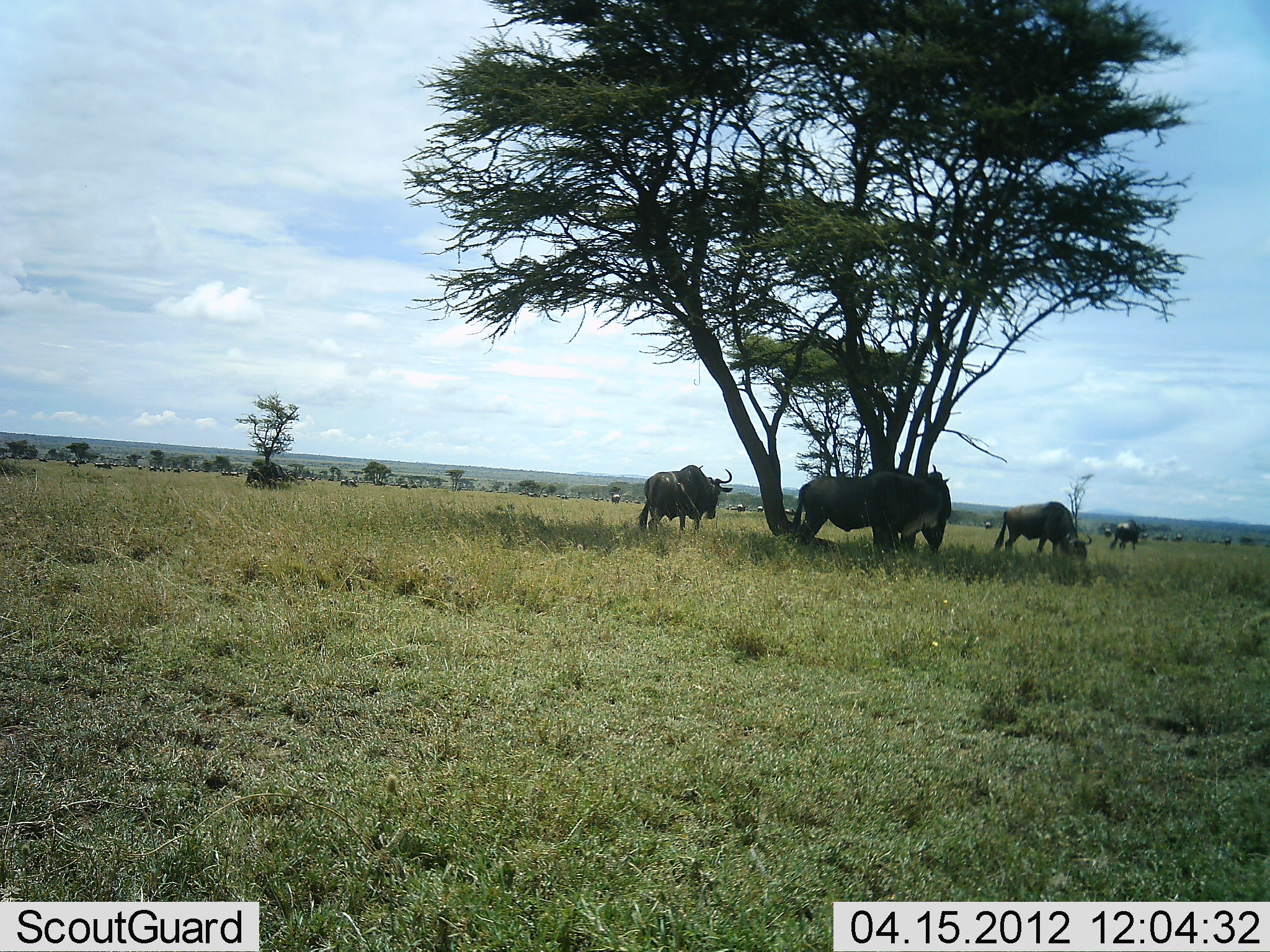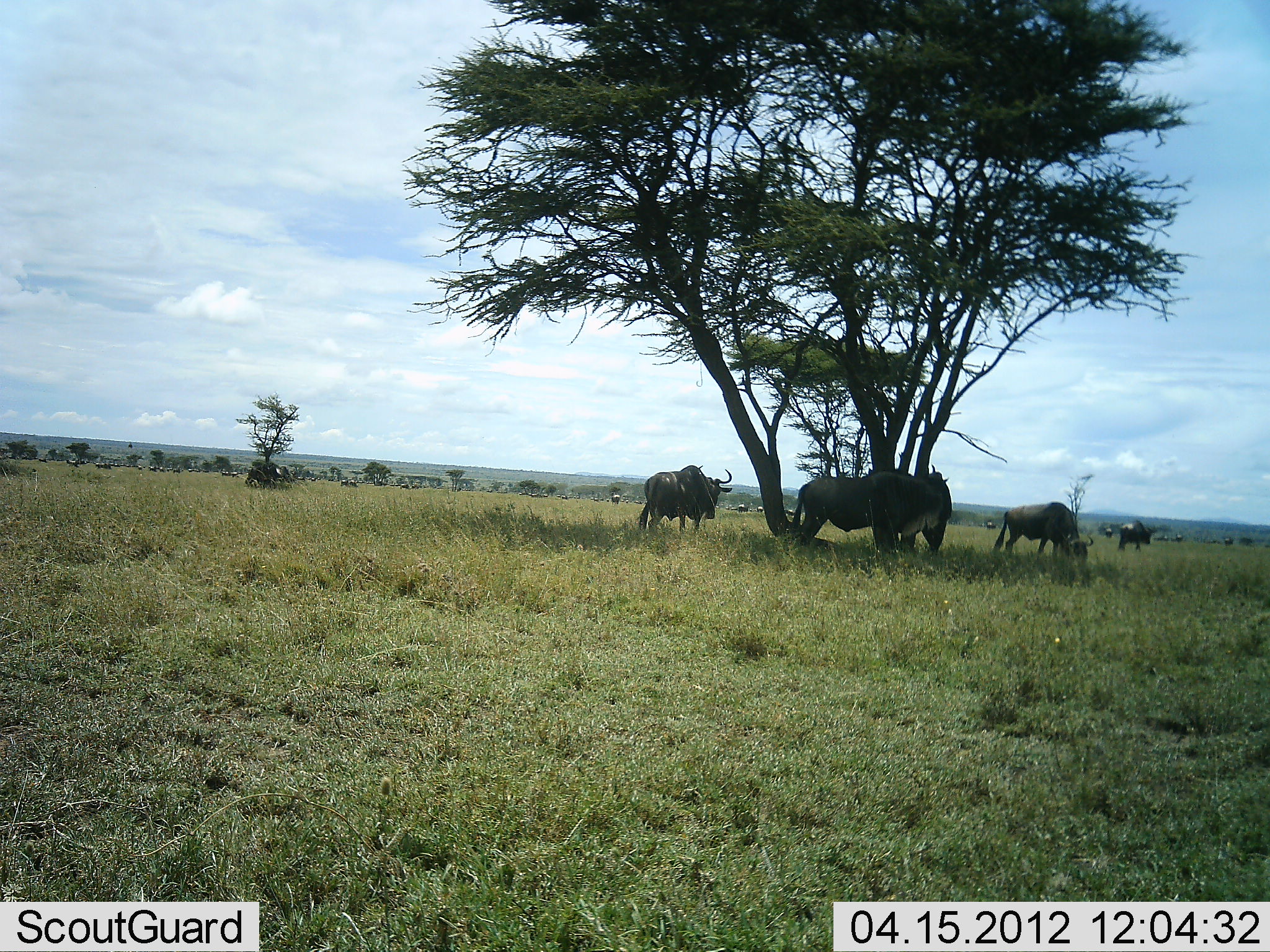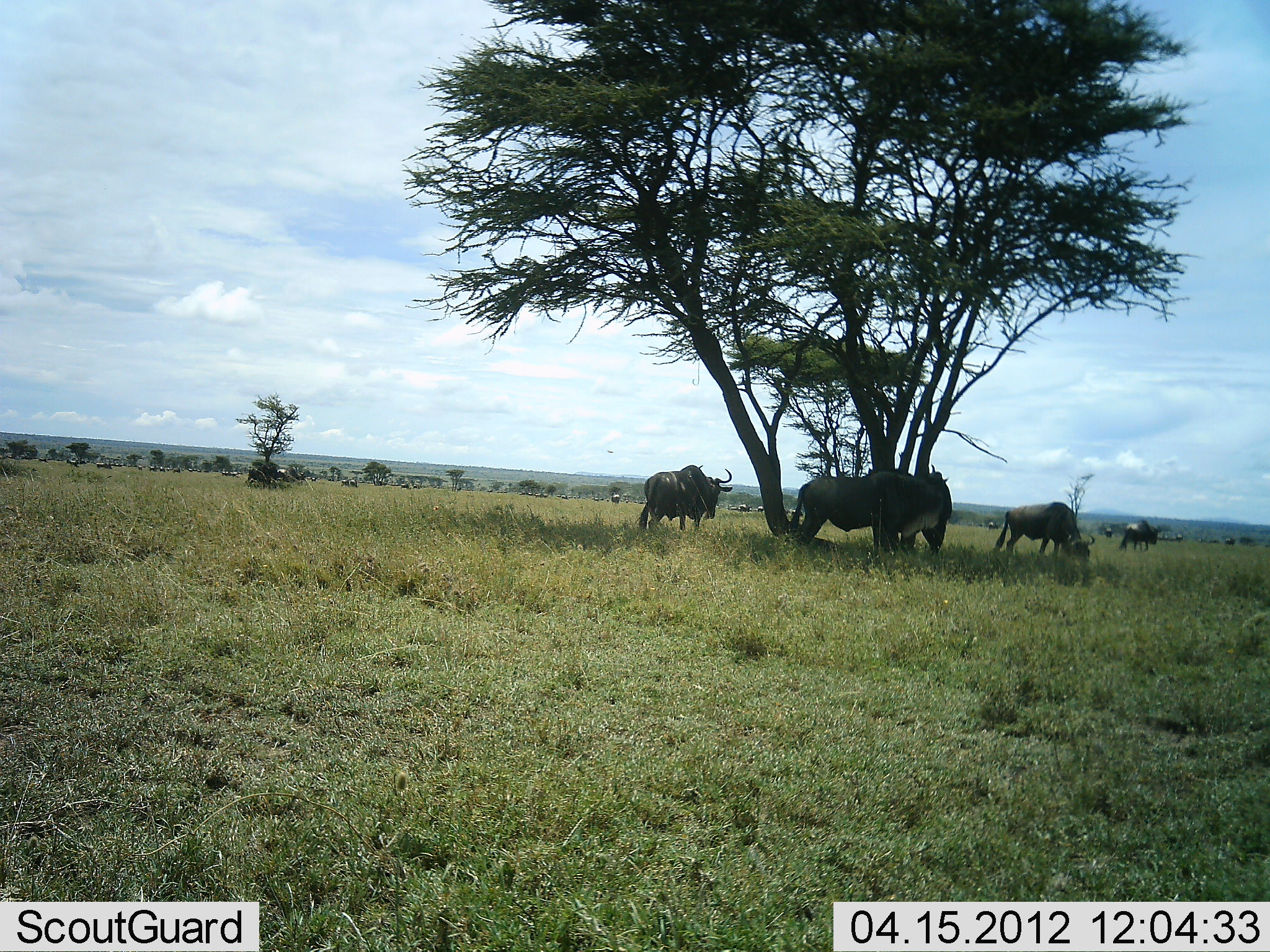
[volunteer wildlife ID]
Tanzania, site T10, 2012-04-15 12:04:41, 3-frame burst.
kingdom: Animalia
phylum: Chordata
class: Mammalia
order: Artiodactyla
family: Bovidae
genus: Connochaetes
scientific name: Connochaetes taurinus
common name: blue wildebeest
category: wildebeest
Wildebeest (blue wildebeest) (Connochaetes taurinus), count 5. Behavior (volunteer vote fractions): standing 75%, resting 6%, moving 22%, interacting 0%. Young present (vote fraction): 0%. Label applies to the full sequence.